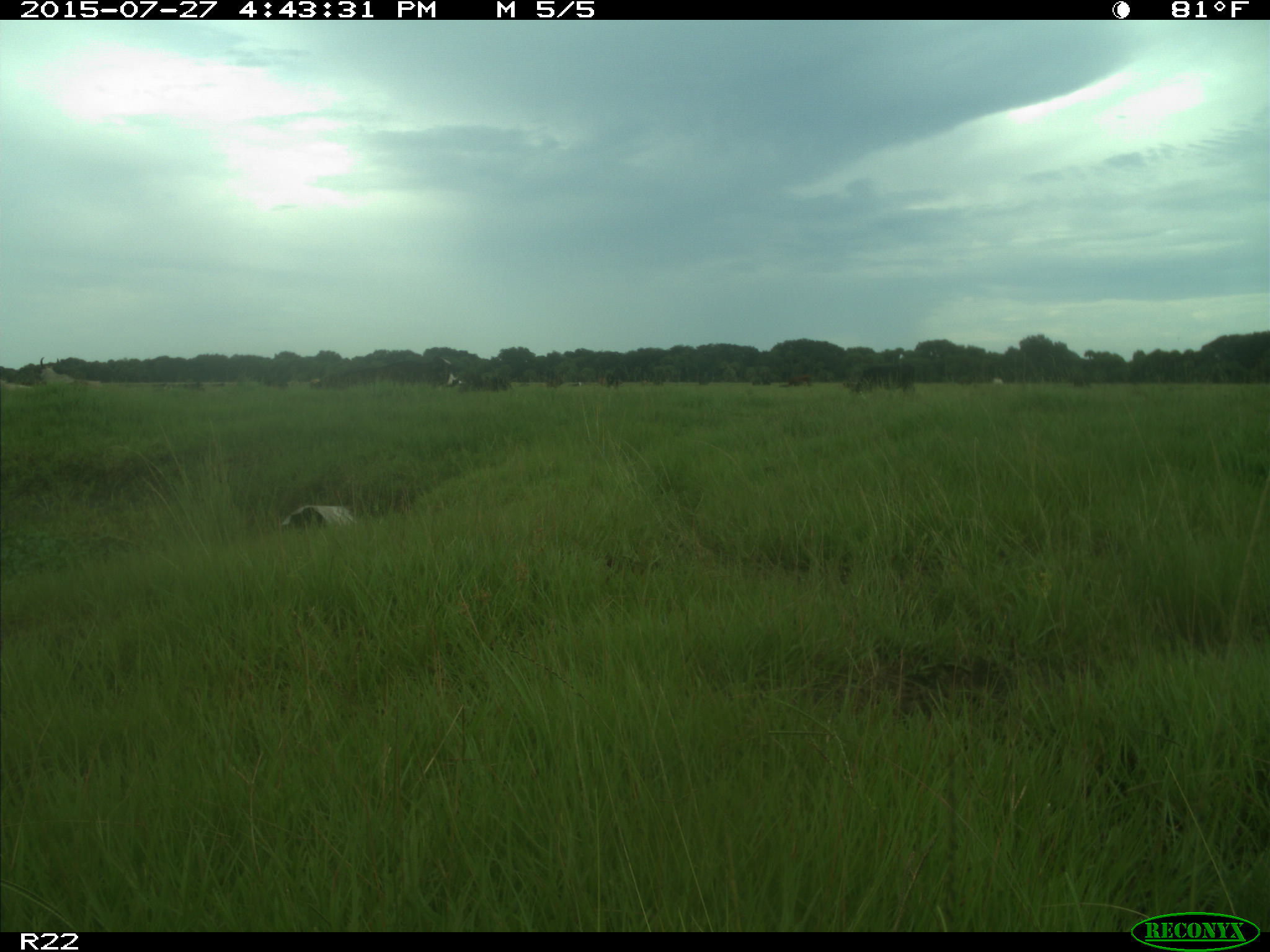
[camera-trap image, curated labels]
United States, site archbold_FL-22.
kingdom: Animalia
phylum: Chordata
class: Mammalia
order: Artiodactyla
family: Bovidae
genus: Bos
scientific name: Bos taurus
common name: domestic cow